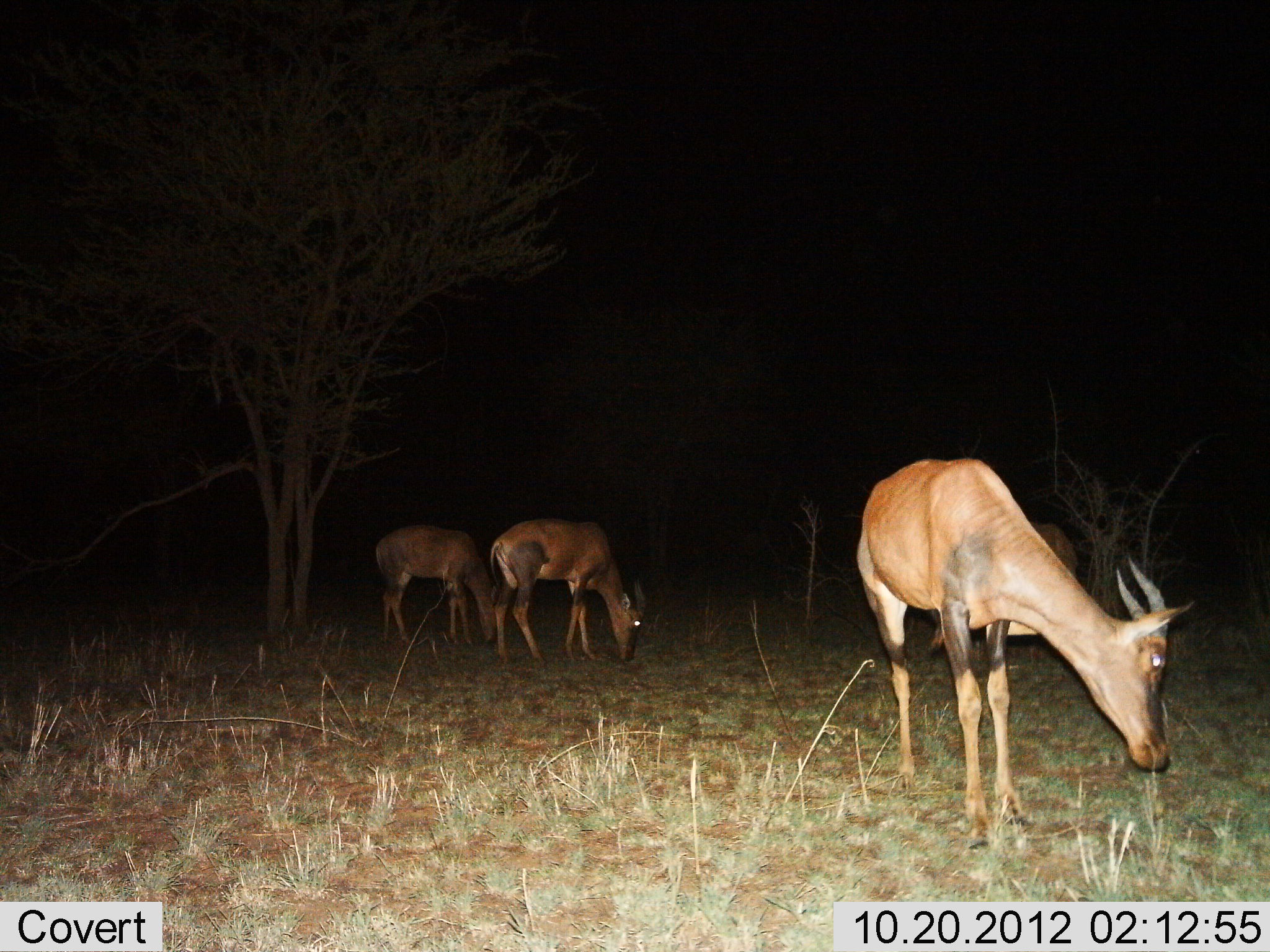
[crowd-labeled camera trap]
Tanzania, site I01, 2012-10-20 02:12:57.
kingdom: Animalia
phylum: Chordata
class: Mammalia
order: Artiodactyla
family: Bovidae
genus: Damaliscus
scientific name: Damaliscus lunatus jimela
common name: topi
Topi (Damaliscus lunatus jimela), count 4. Behavior (volunteer vote fractions): standing 30%, resting 0%, moving 0%, interacting 0%. Young present (vote fraction): 0%. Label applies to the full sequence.